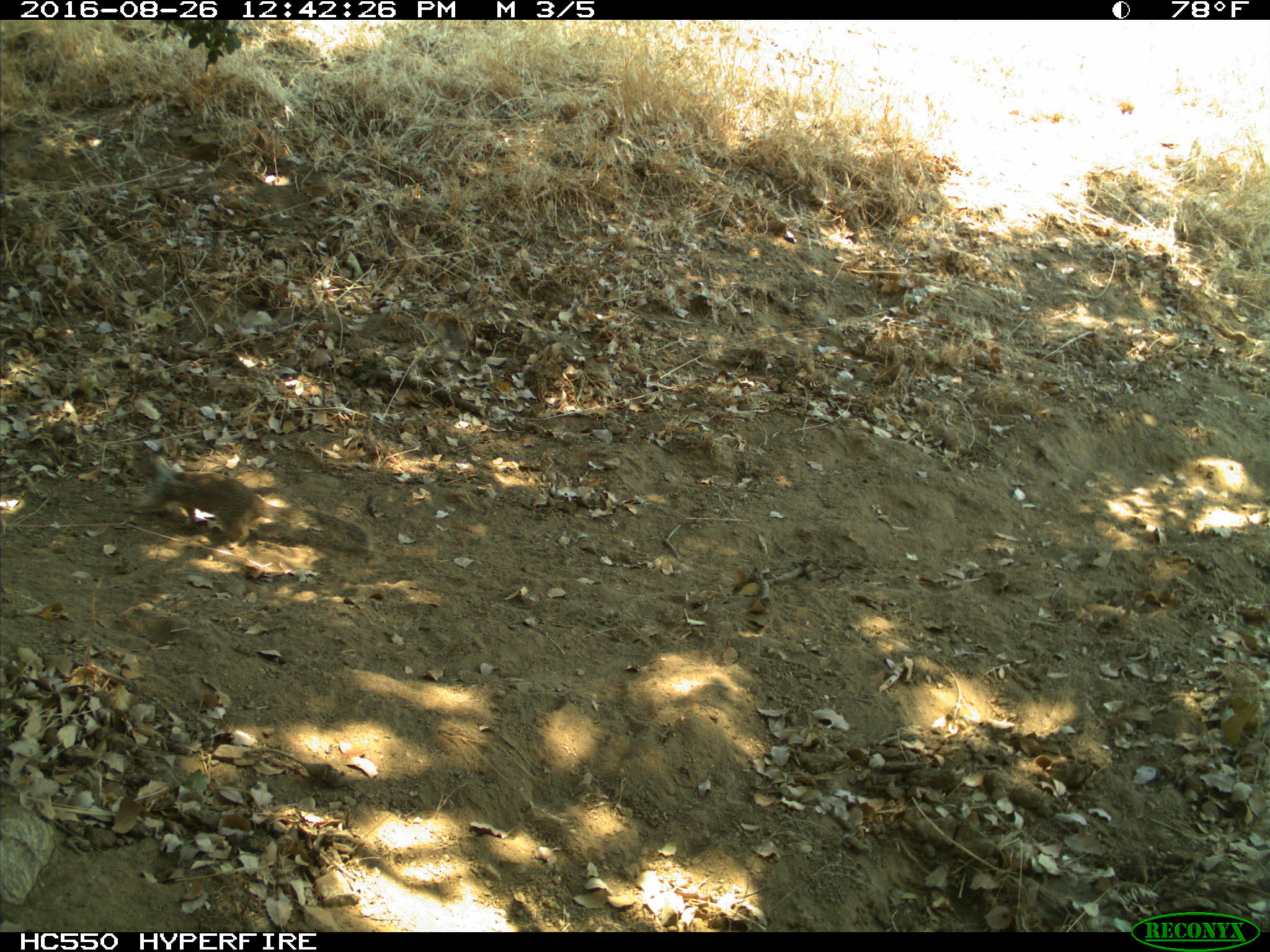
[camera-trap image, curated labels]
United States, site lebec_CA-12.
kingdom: Animalia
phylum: Chordata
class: Mammalia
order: Rodentia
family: Sciuridae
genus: Otospermophilus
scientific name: Otospermophilus beecheyi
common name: california ground squirrel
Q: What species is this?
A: Otospermophilus beecheyi (california ground squirrel).